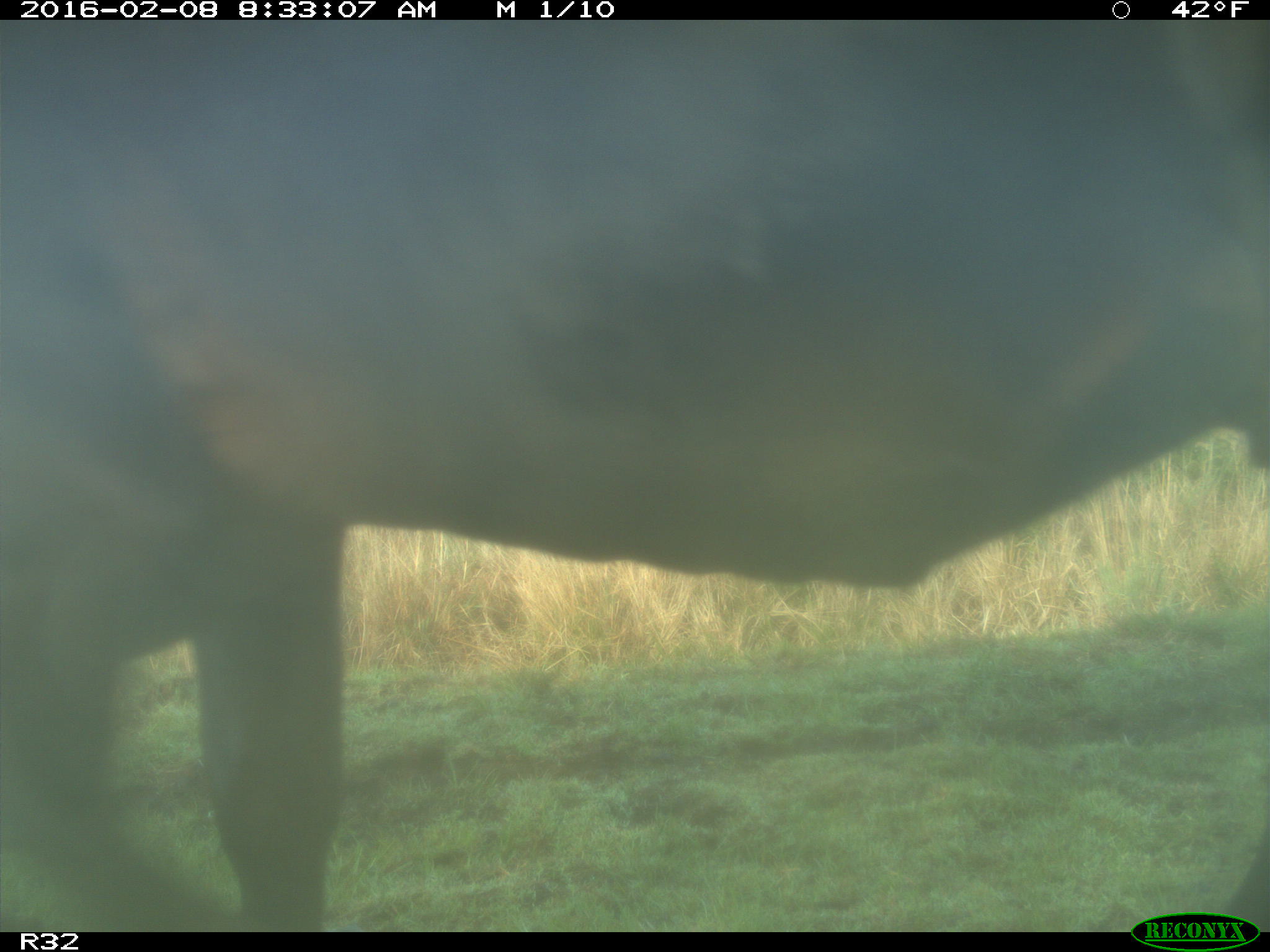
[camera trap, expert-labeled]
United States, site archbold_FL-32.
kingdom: Animalia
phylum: Chordata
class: Mammalia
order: Artiodactyla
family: Bovidae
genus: Bos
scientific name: Bos taurus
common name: domestic cow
Bos taurus (domestic cow).